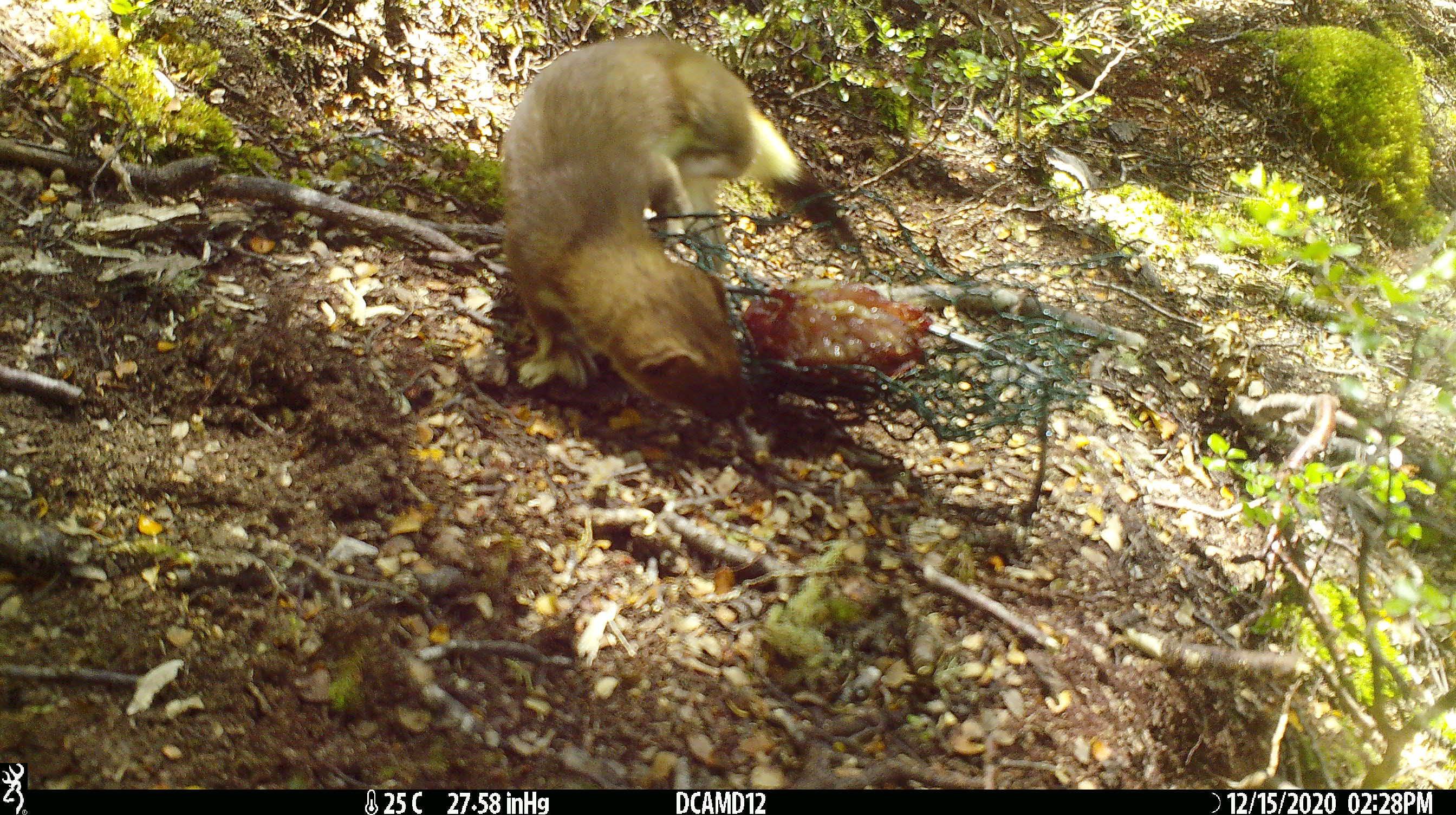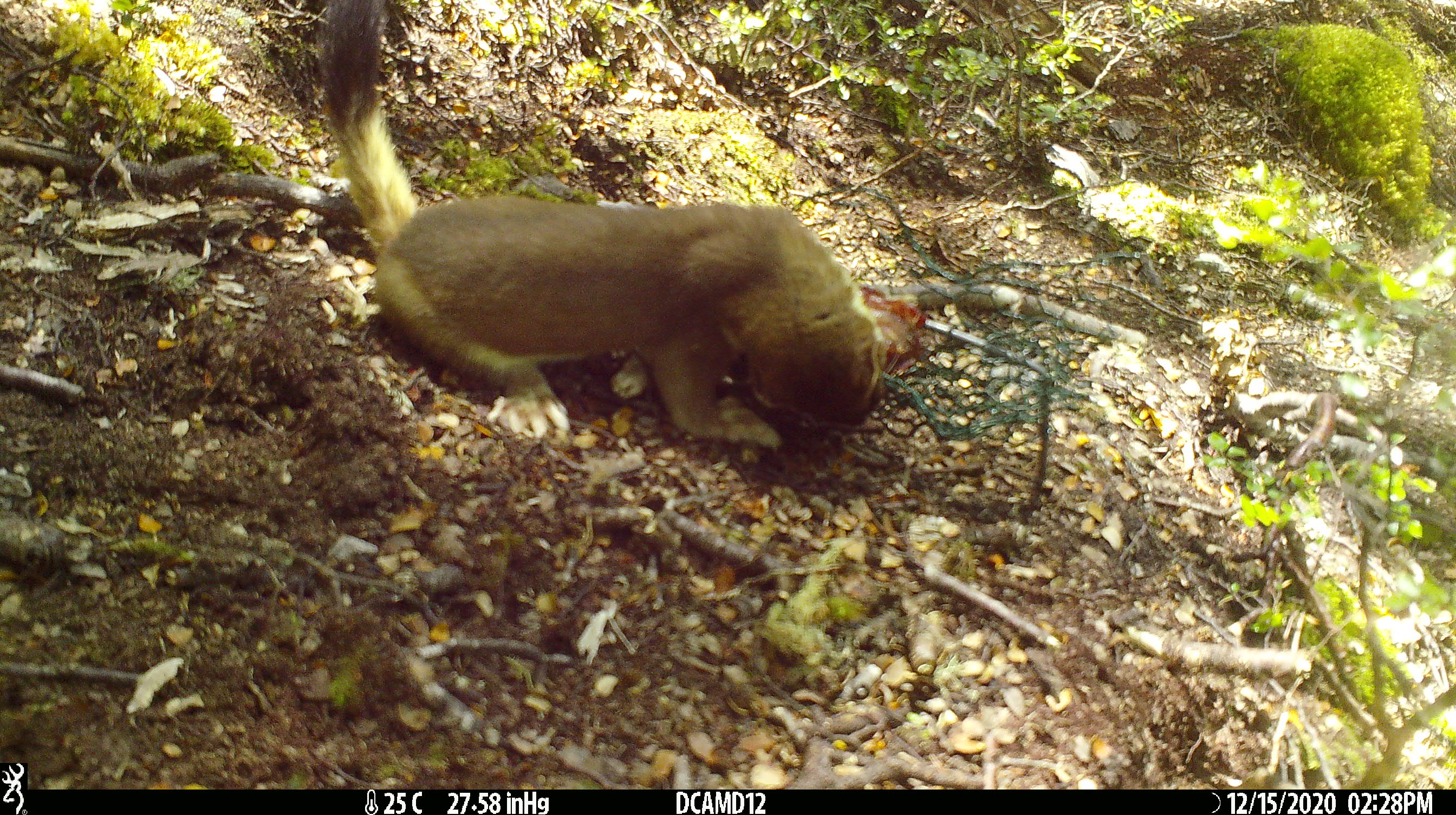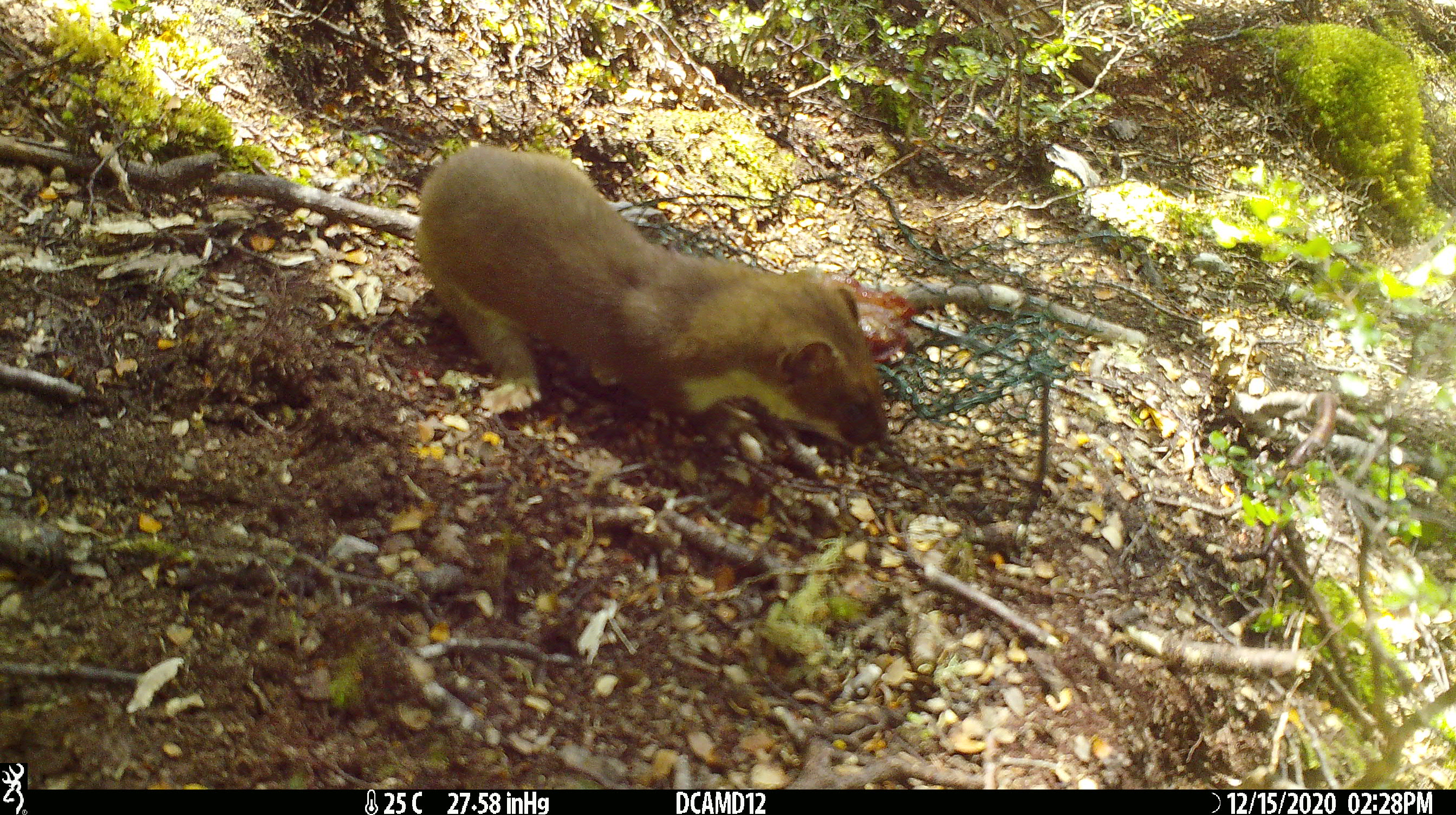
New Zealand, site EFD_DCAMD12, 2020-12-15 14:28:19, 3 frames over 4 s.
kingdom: Animalia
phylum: Chordata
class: Mammalia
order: Carnivora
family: Mustelidae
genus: Mustela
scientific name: Mustela erminea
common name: stoat